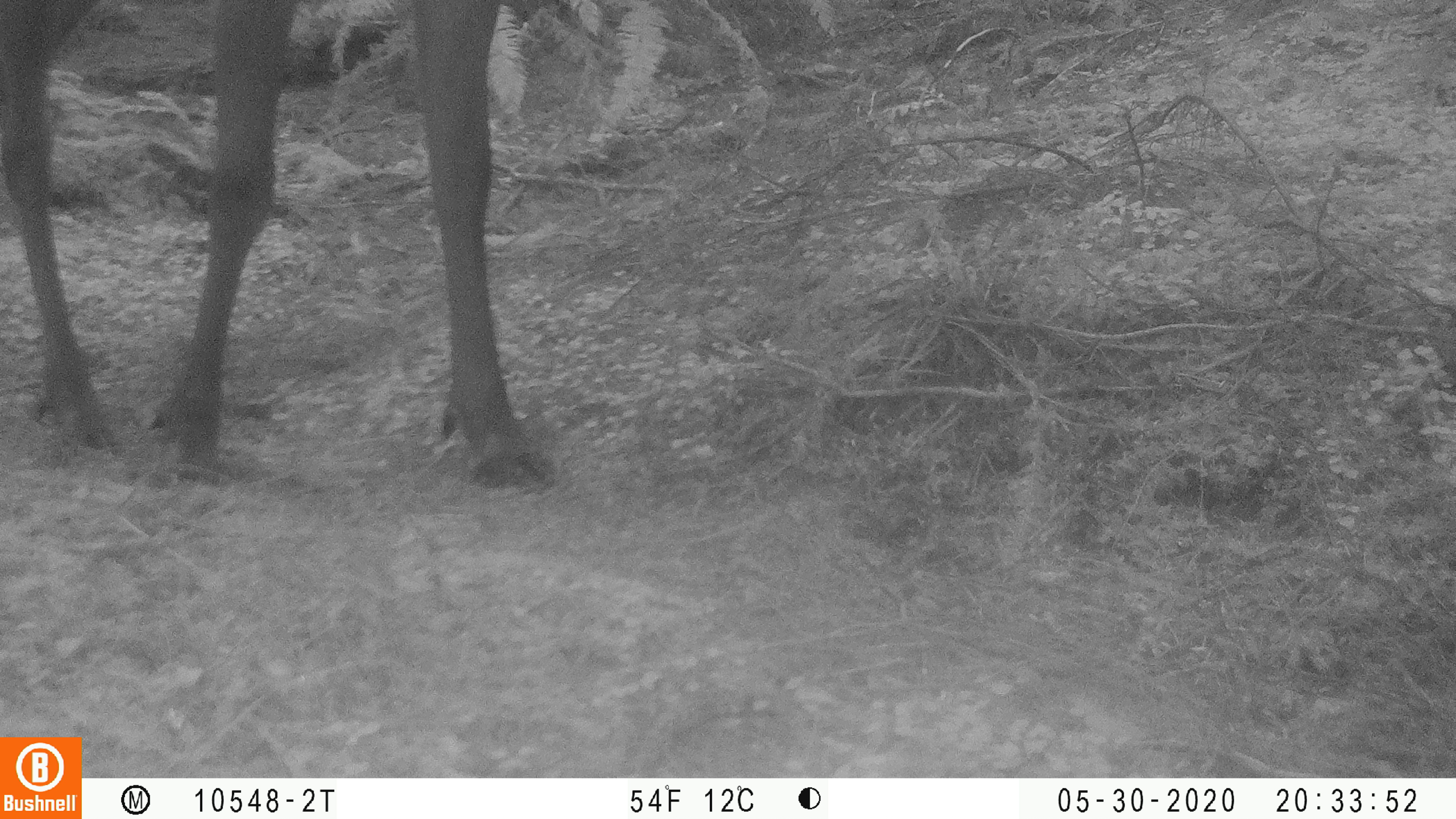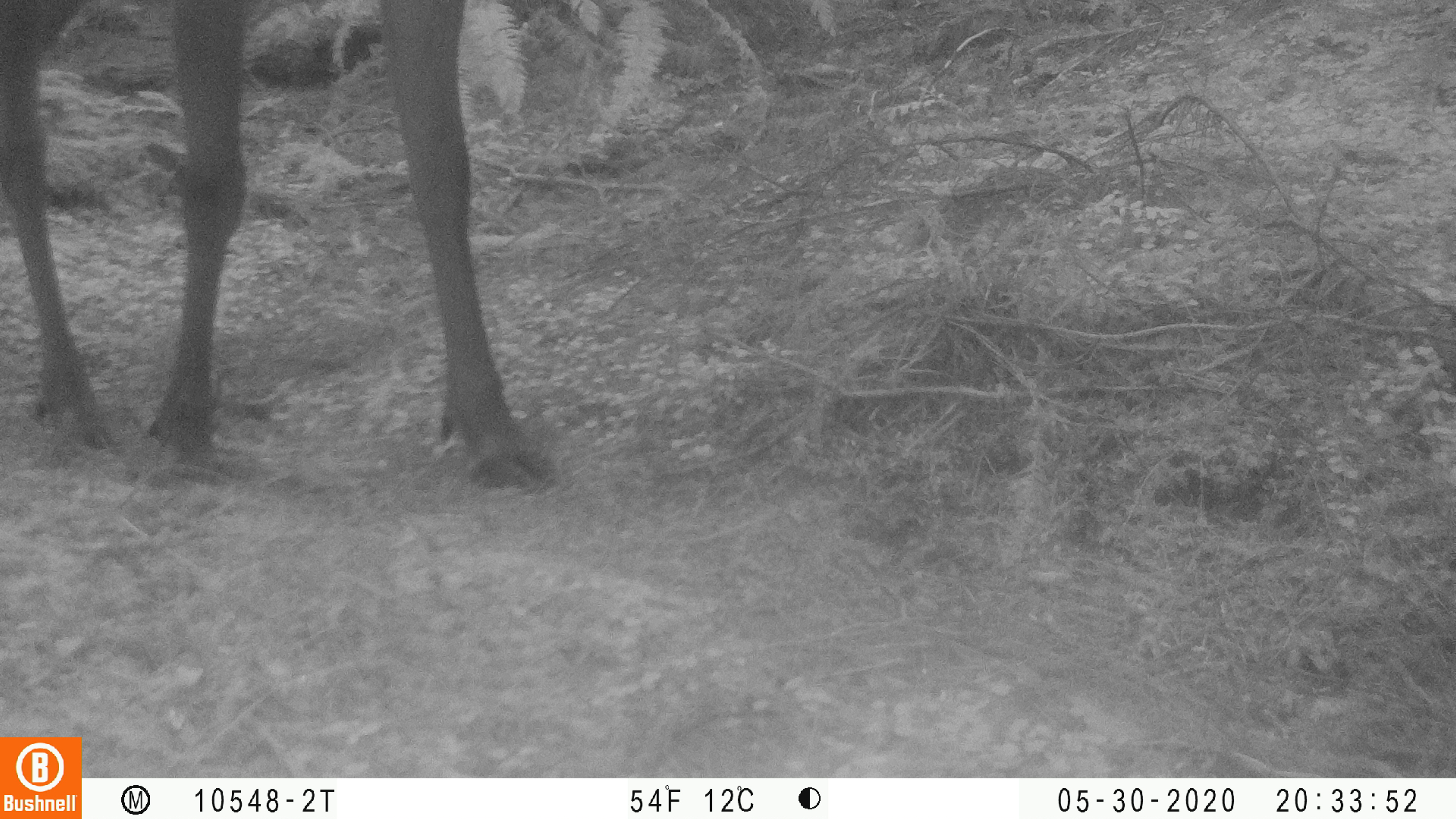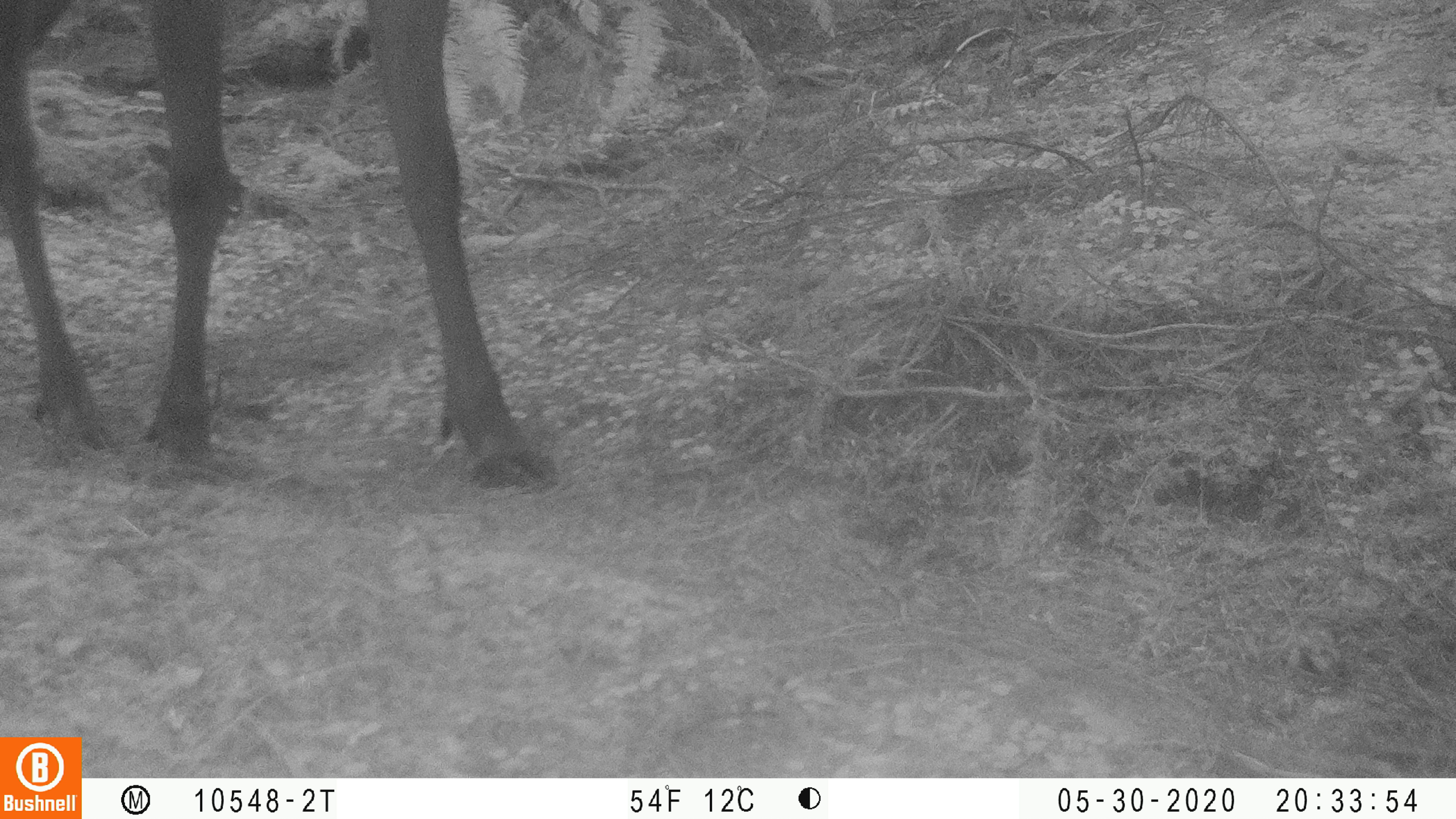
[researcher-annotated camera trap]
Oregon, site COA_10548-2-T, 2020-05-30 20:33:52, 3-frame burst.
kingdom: Animalia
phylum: Chordata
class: Mammalia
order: Artiodactyla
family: Cervidae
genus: Cervus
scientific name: Cervus canadensis roosevelti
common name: roosevelt elk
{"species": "roosevelt elk (Cervus canadensis roosevelti)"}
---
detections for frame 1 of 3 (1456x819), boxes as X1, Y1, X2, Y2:
roosevelt elk: 0, 0, 567, 501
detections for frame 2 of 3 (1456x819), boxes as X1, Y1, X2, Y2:
roosevelt elk: 2, 2, 571, 501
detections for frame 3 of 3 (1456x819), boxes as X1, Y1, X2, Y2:
roosevelt elk: 0, 0, 569, 501